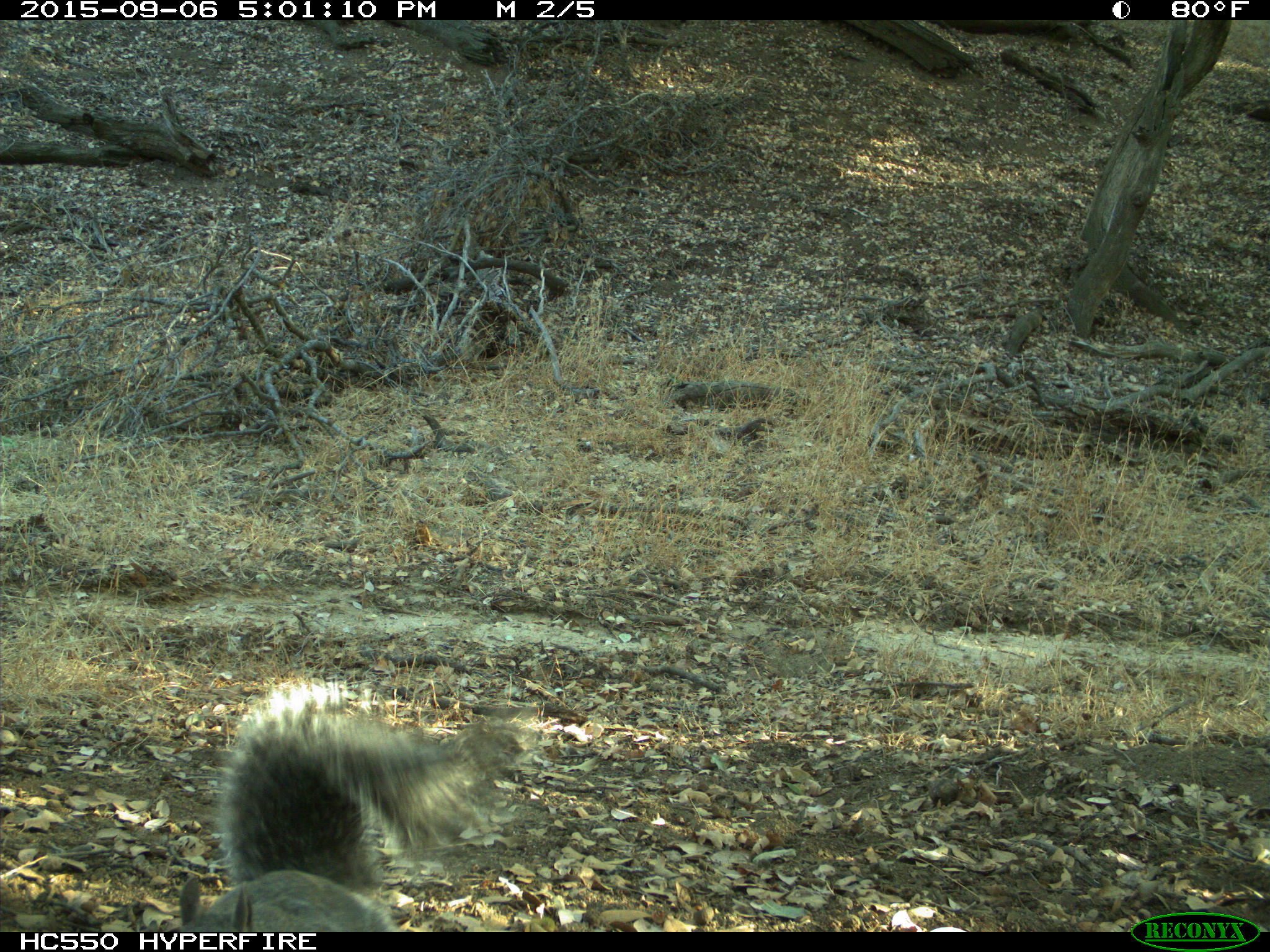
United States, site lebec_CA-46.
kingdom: Animalia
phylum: Chordata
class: Mammalia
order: Rodentia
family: Sciuridae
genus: Sciurus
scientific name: Sciurus carolinensis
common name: eastern gray squirrel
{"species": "Sciurus carolinensis (eastern gray squirrel)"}